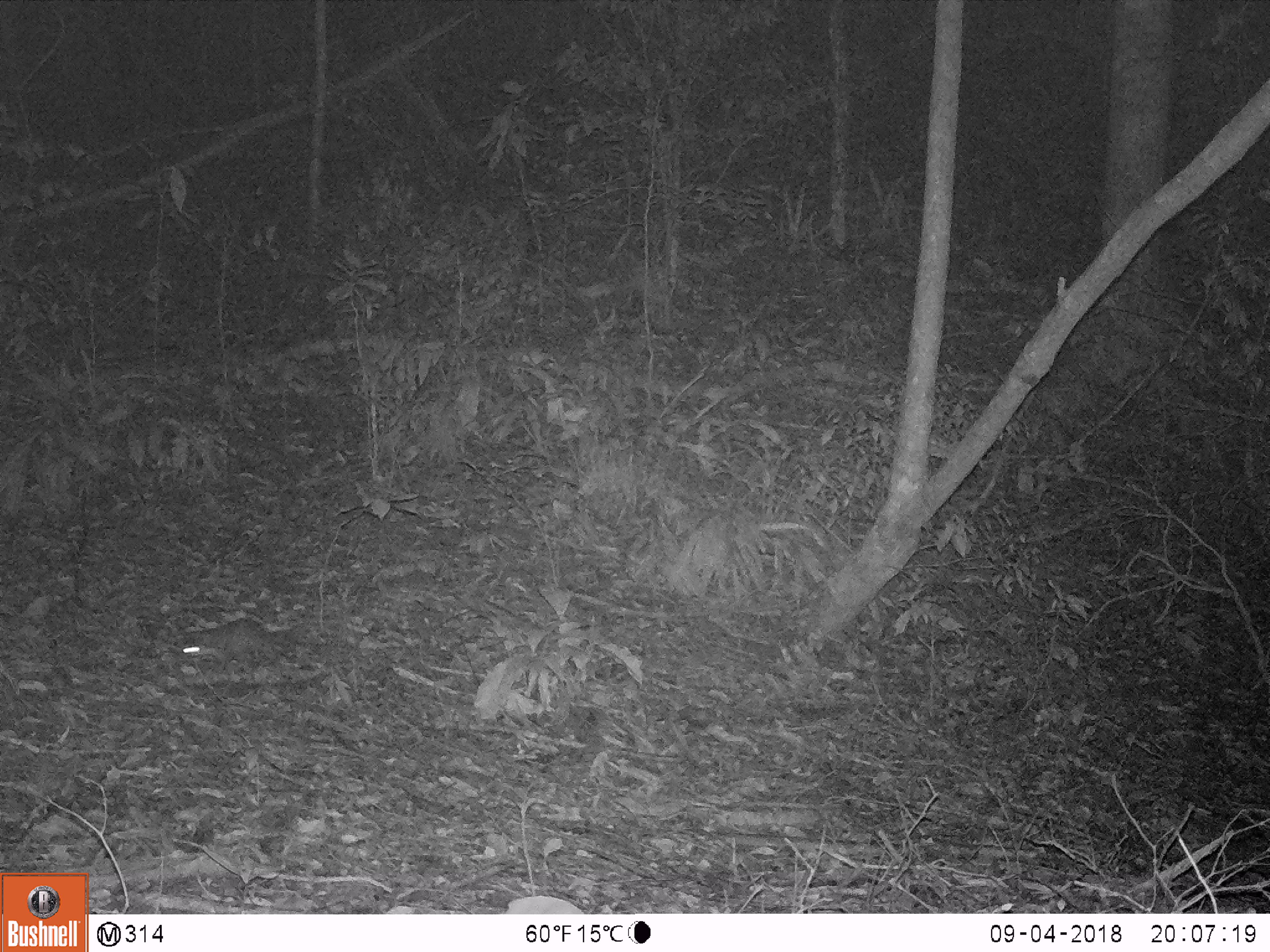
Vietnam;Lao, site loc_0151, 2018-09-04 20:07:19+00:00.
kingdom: Animalia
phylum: Chordata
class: Mammalia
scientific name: Mammalia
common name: mammal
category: unidentified small mammal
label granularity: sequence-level